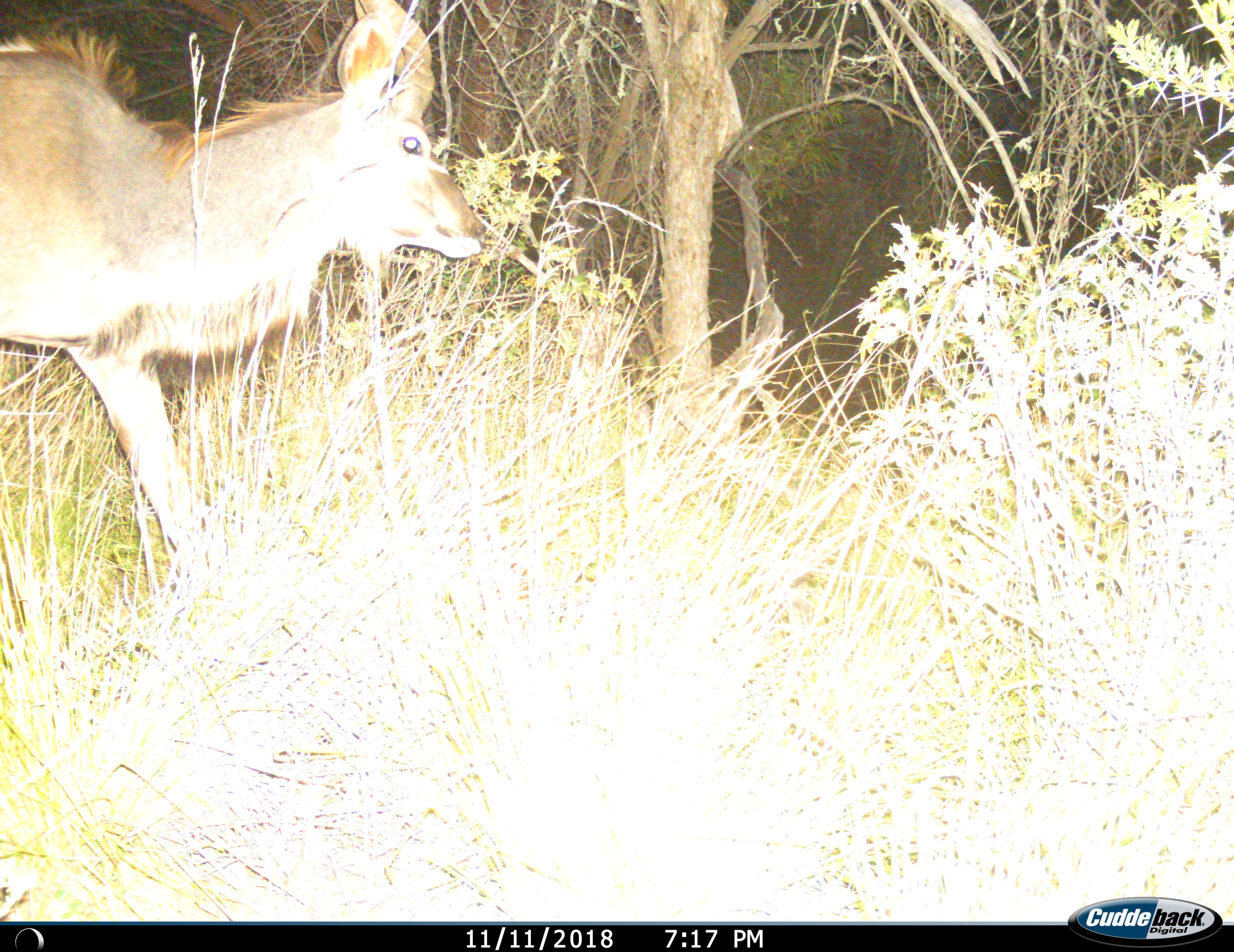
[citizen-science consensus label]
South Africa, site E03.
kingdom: Animalia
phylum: Chordata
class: Mammalia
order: Artiodactyla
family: Bovidae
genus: Tragelaphus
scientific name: Tragelaphus strepsiceros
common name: greater kudu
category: kudu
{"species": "kudu (greater kudu) (Tragelaphus strepsiceros)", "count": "1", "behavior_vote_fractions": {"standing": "29%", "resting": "0%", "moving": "71%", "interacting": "0%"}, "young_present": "0%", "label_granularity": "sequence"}